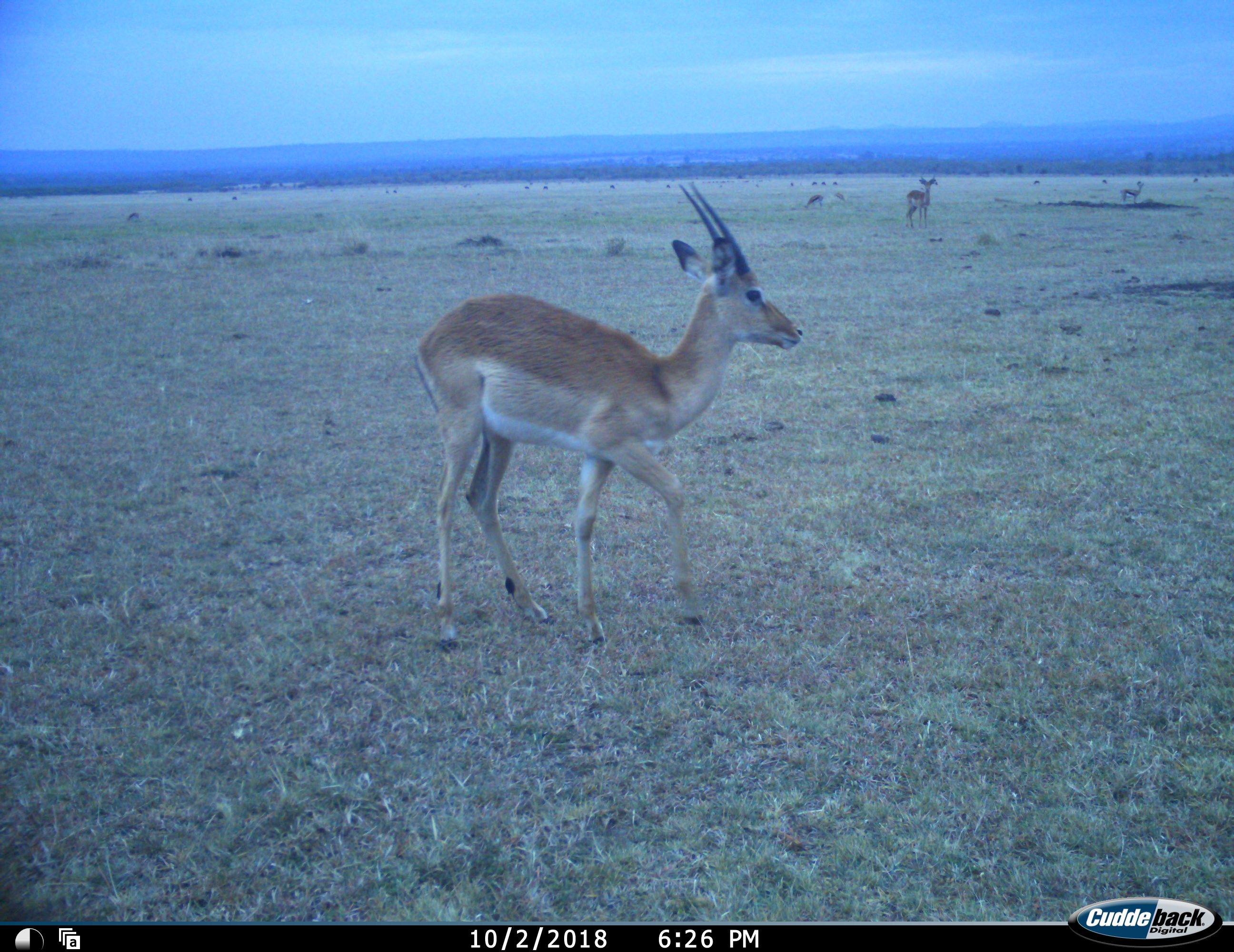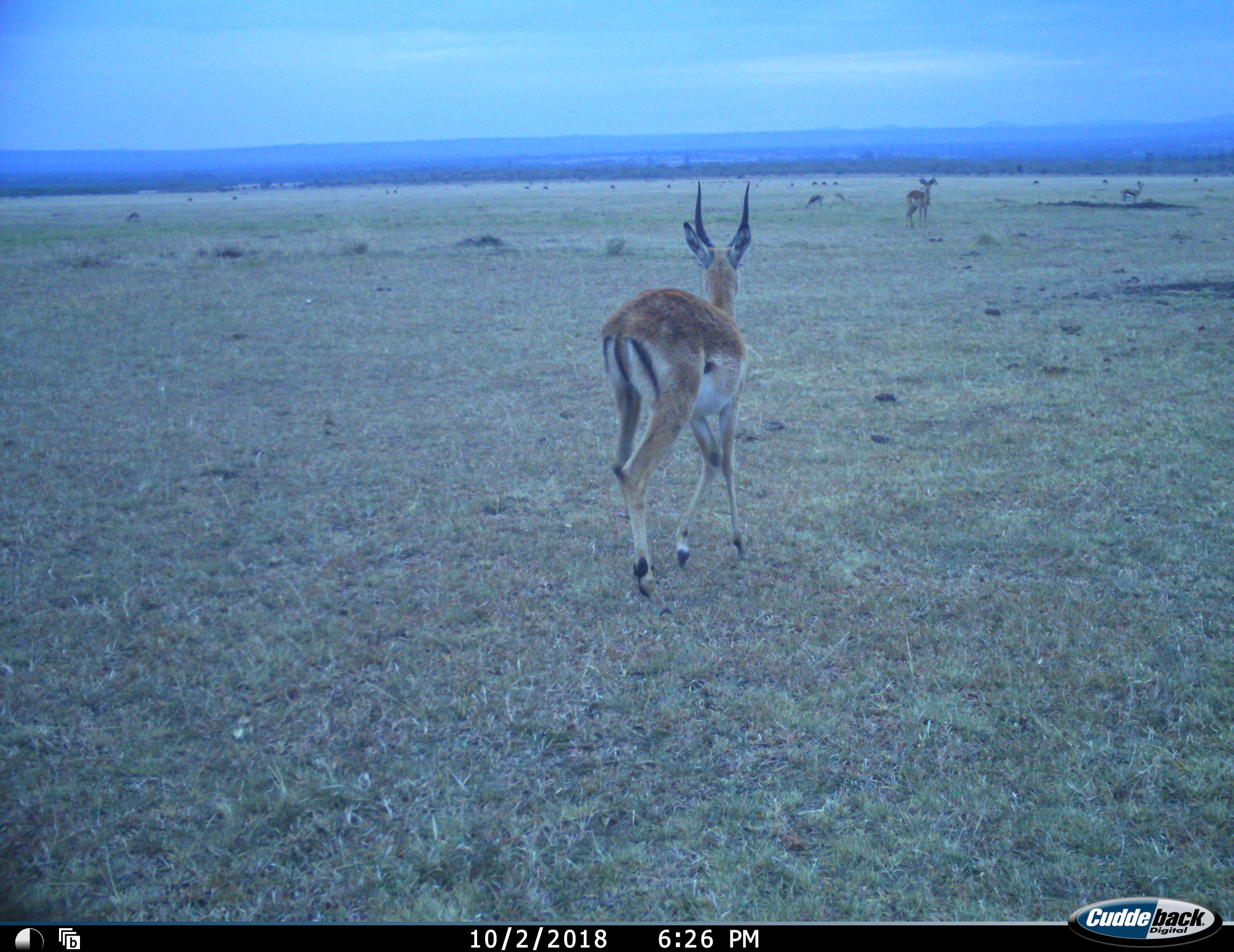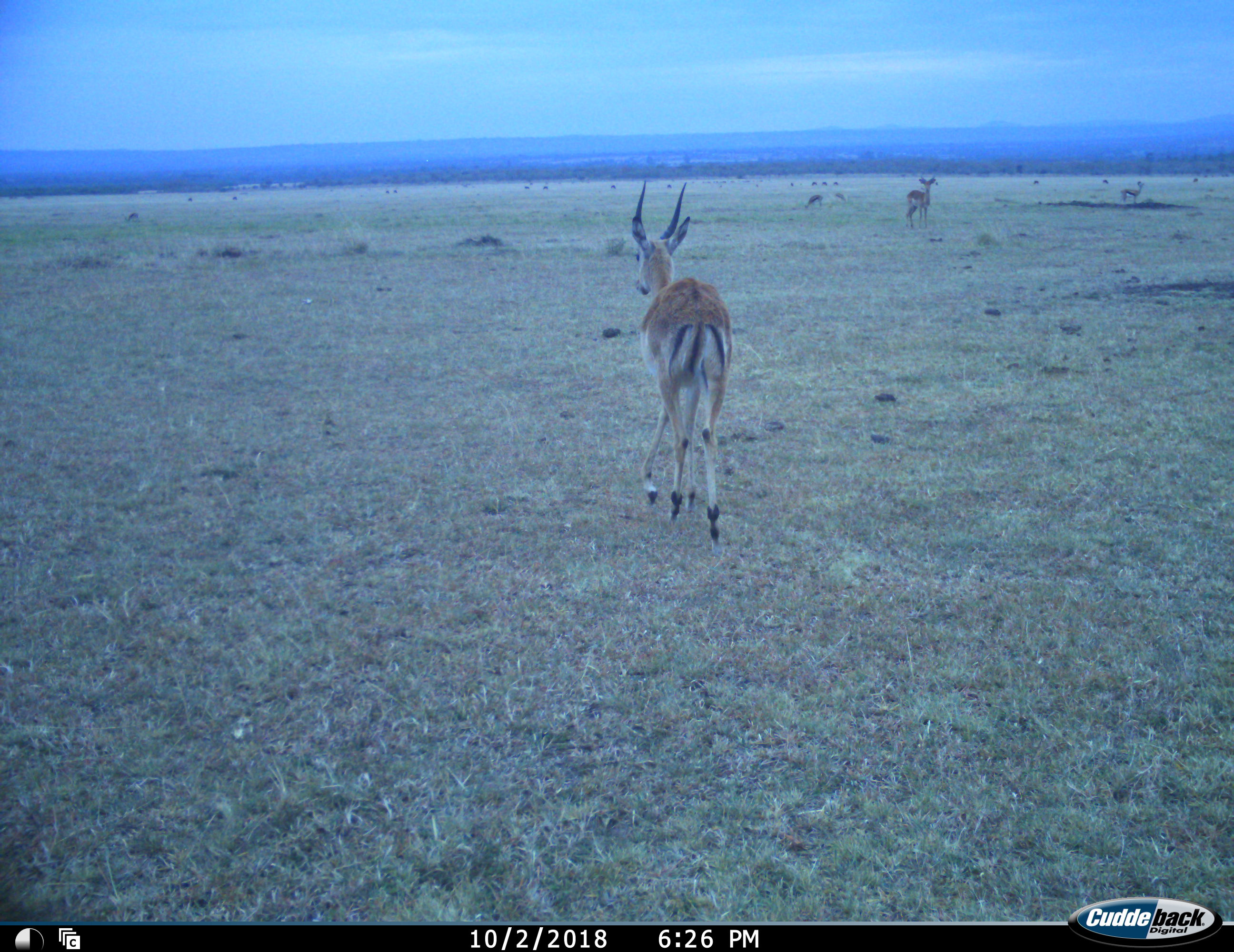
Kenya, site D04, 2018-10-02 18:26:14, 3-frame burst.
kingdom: Animalia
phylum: Chordata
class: Mammalia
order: Artiodactyla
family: Bovidae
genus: Aepyceros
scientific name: Aepyceros melampus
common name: impala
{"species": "impala (Aepyceros melampus)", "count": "3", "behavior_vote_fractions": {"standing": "86%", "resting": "0%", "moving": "100%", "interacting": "0%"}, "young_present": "0%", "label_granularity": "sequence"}